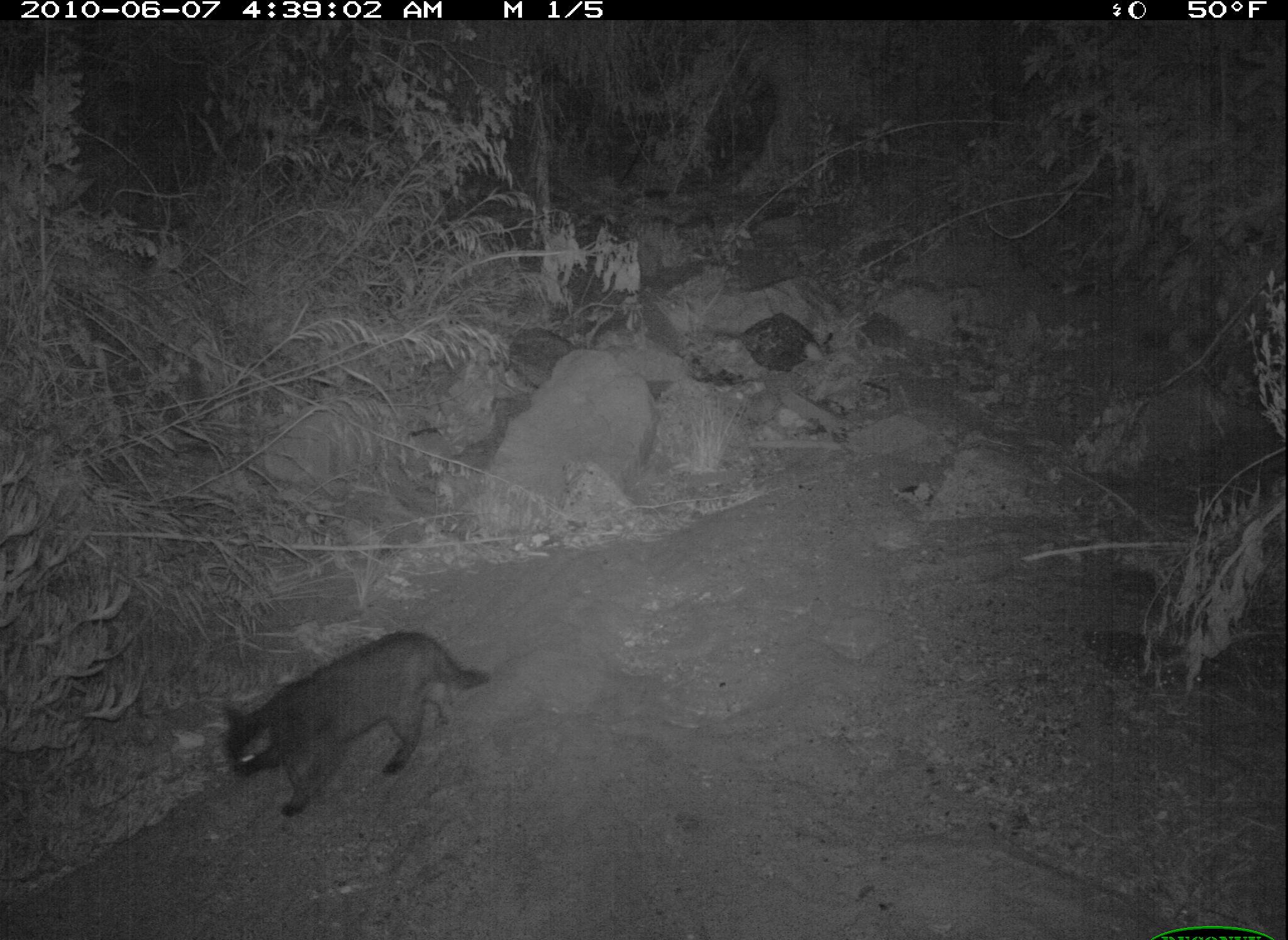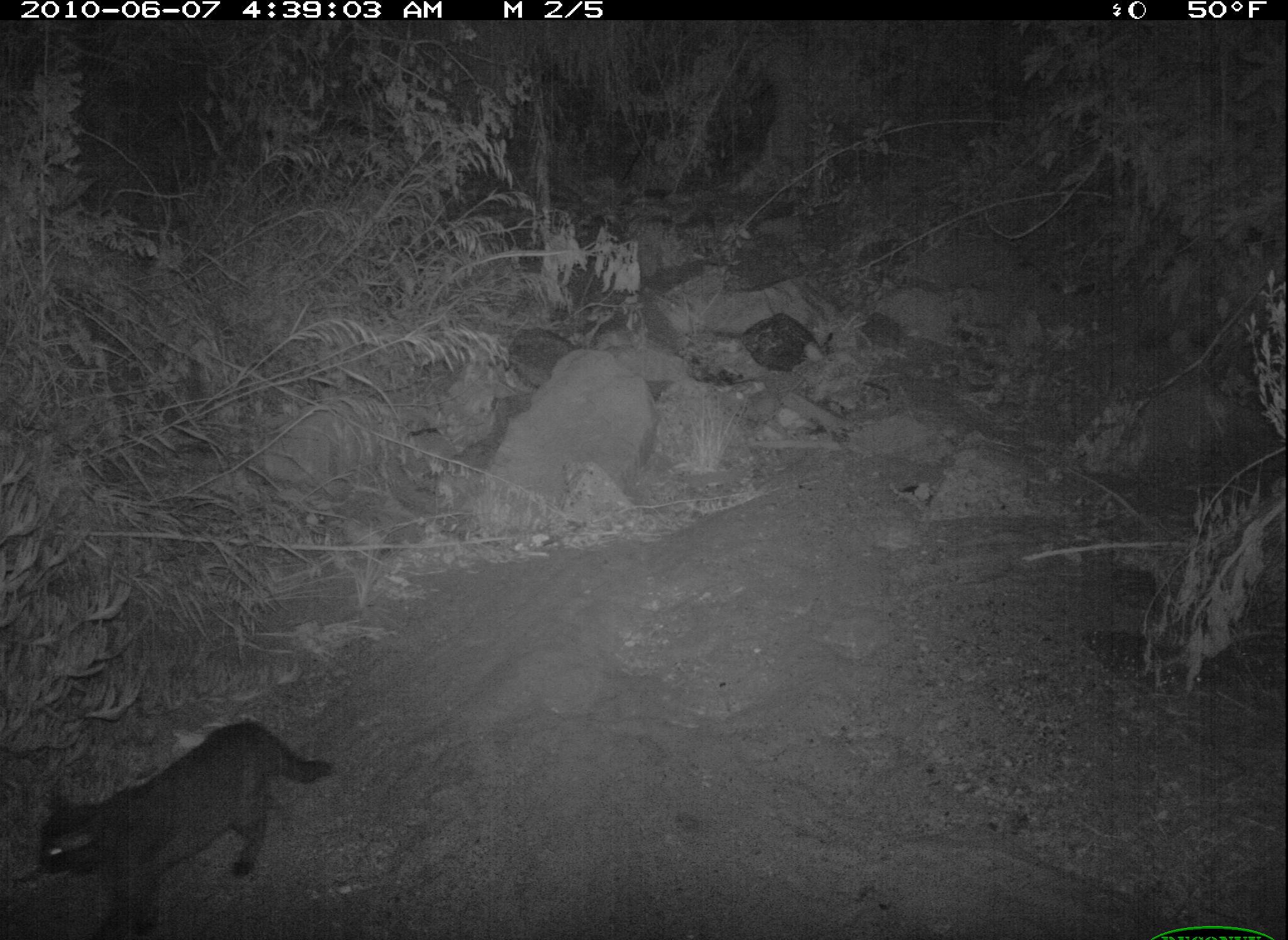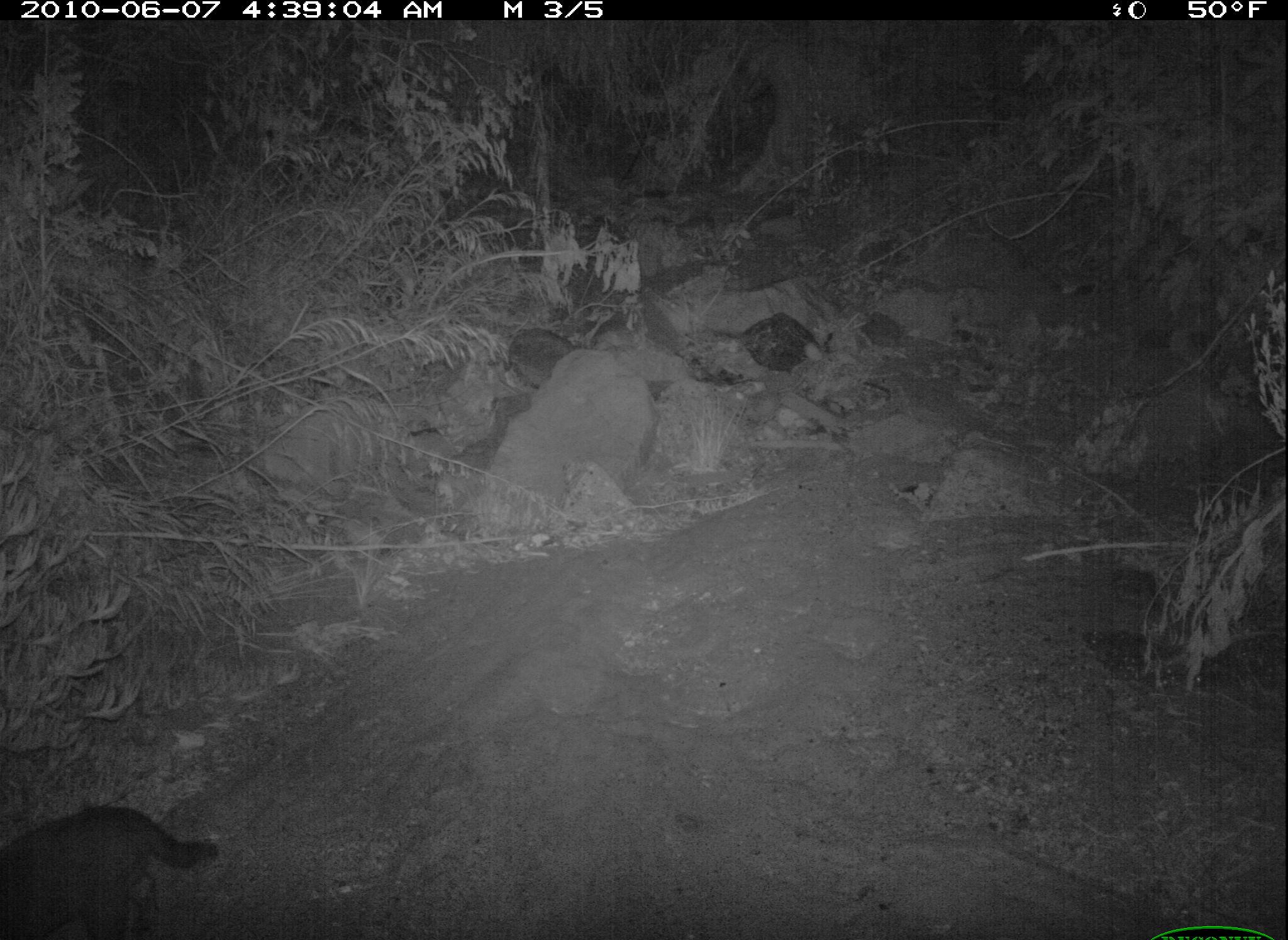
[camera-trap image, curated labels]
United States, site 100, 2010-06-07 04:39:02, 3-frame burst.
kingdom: Animalia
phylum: Chordata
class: Mammalia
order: Carnivora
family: Felidae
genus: Felis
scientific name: Felis catus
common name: cat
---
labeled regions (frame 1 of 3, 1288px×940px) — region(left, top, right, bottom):
cat: region(211, 609, 512, 828)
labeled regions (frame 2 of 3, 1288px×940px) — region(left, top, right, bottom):
cat: region(29, 717, 349, 940)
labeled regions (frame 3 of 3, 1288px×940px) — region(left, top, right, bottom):
cat: region(2, 772, 219, 936)